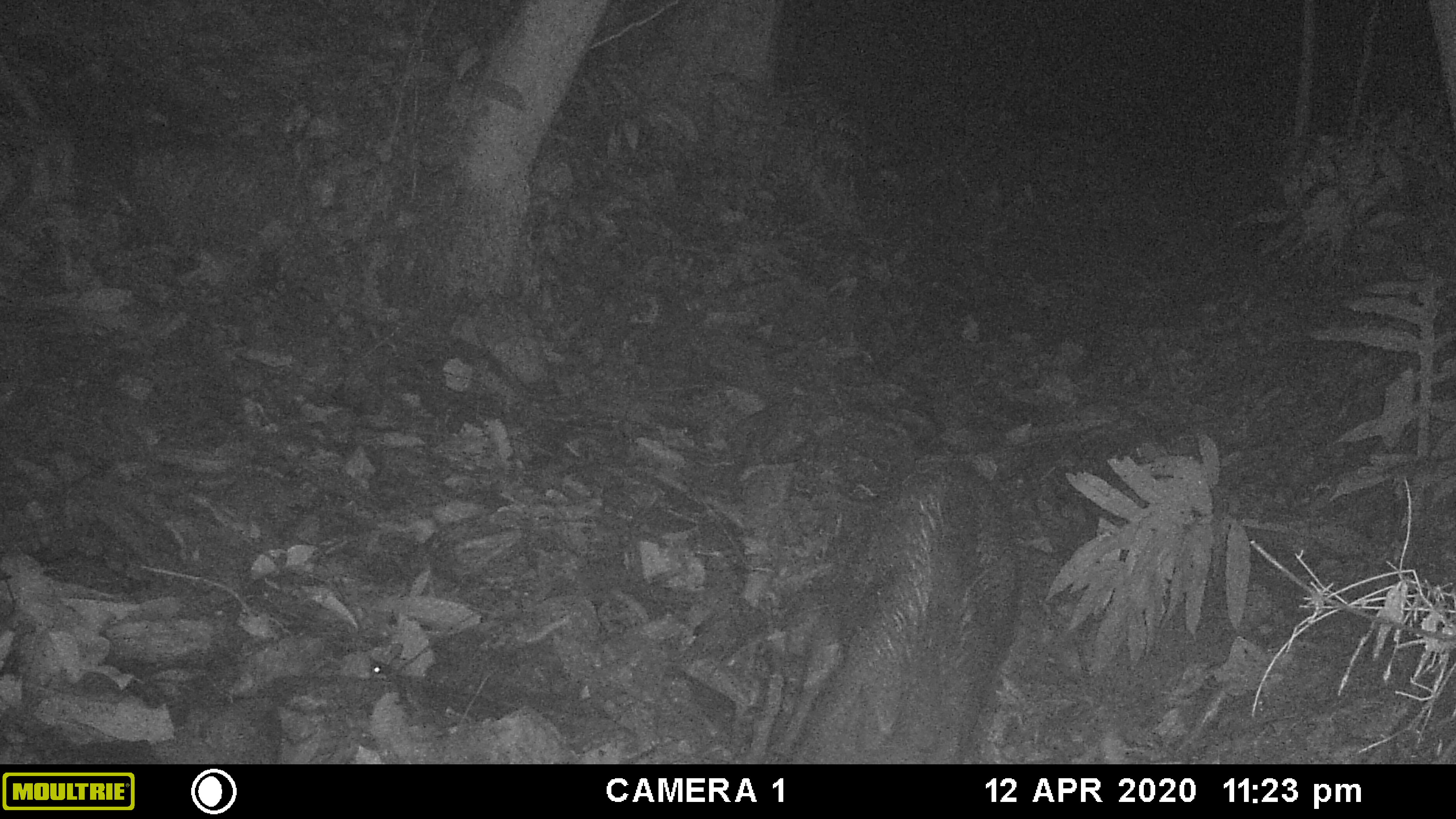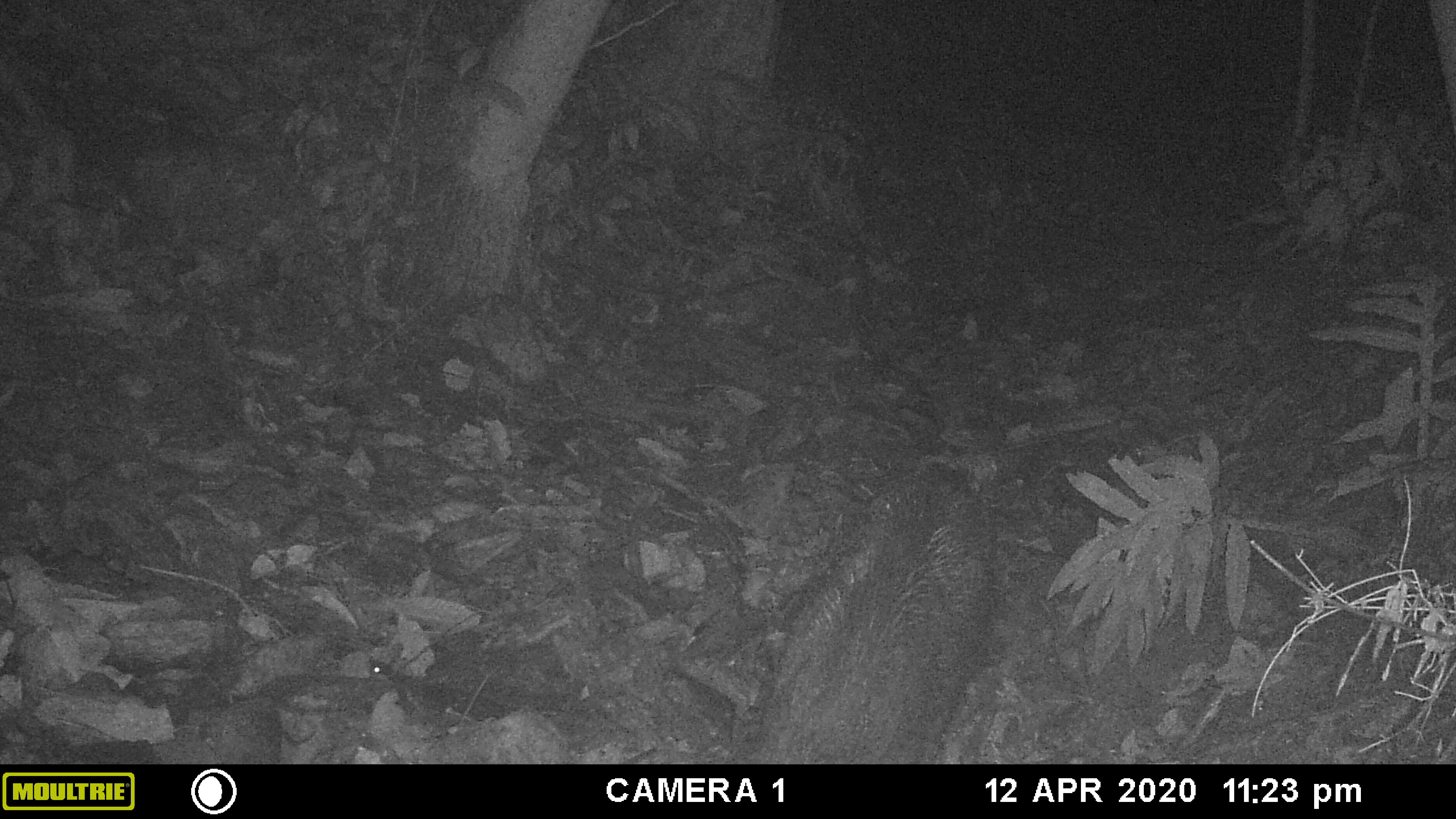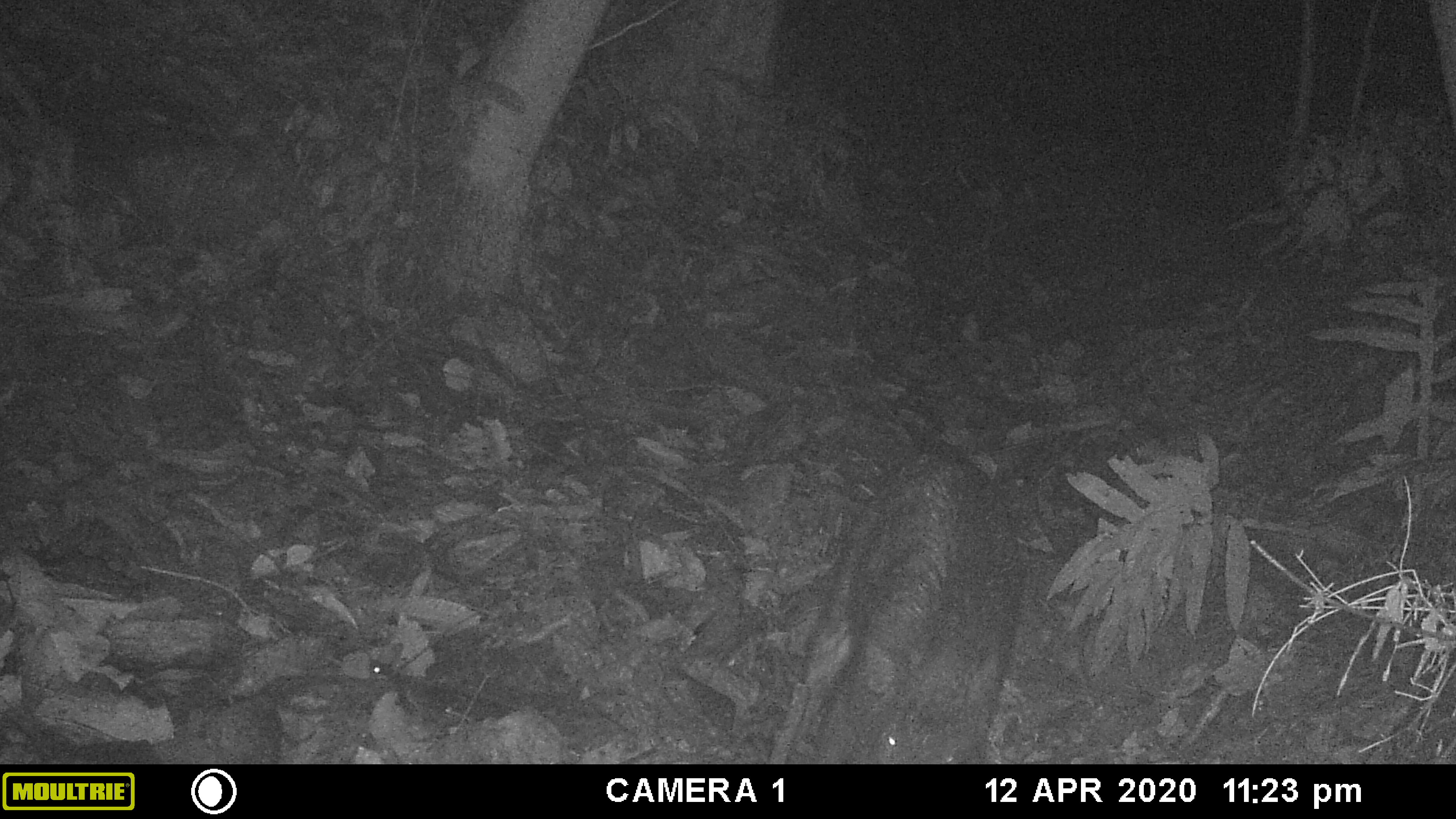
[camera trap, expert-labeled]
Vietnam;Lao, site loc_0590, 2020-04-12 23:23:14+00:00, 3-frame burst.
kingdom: Animalia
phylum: Chordata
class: Mammalia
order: Artiodactyla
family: Suidae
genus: Sus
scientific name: Sus scrofa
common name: eurasian wild pig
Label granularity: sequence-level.